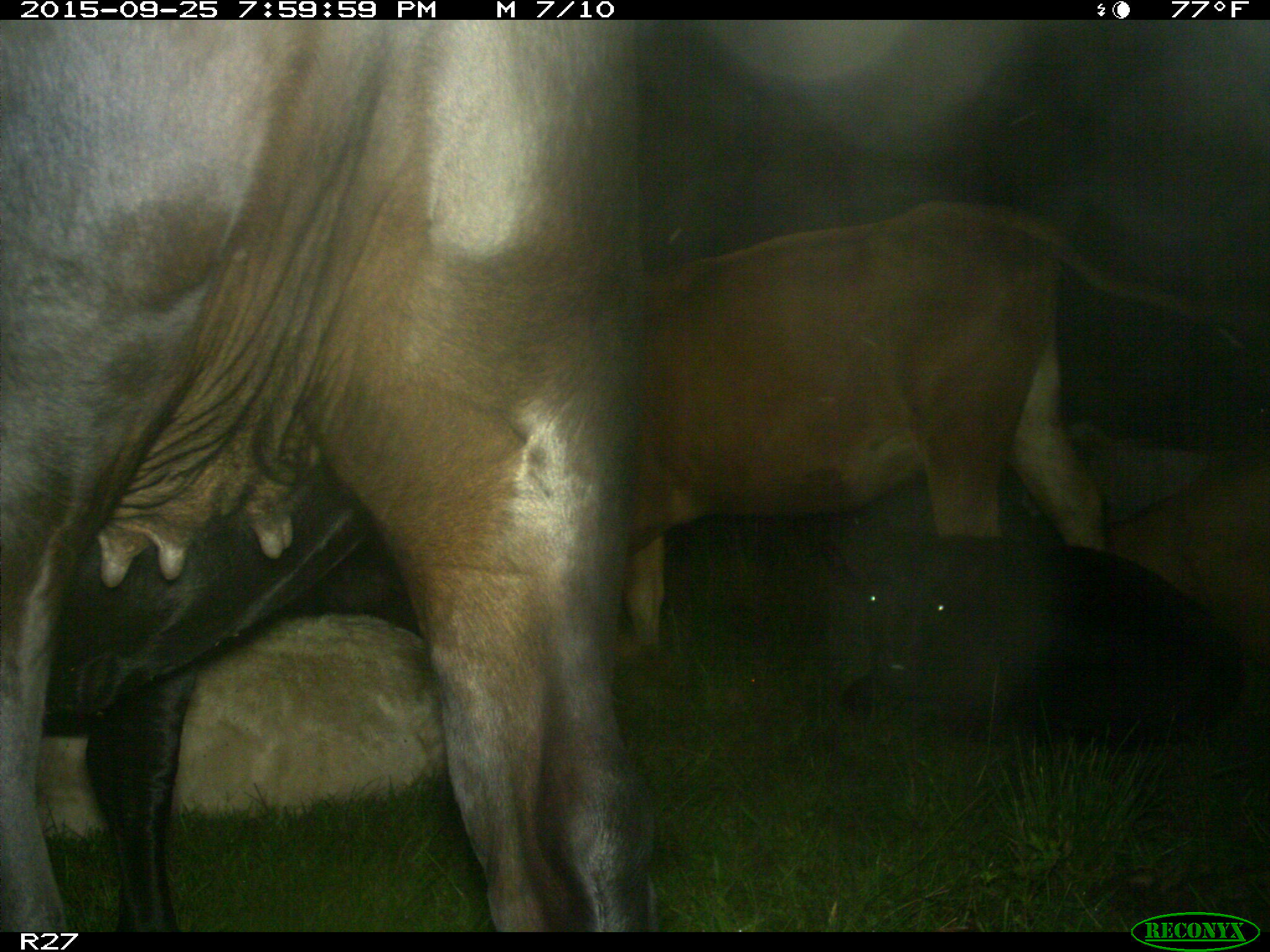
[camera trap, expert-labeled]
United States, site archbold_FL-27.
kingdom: Animalia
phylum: Chordata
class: Mammalia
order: Artiodactyla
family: Bovidae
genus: Bos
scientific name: Bos taurus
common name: domestic cow